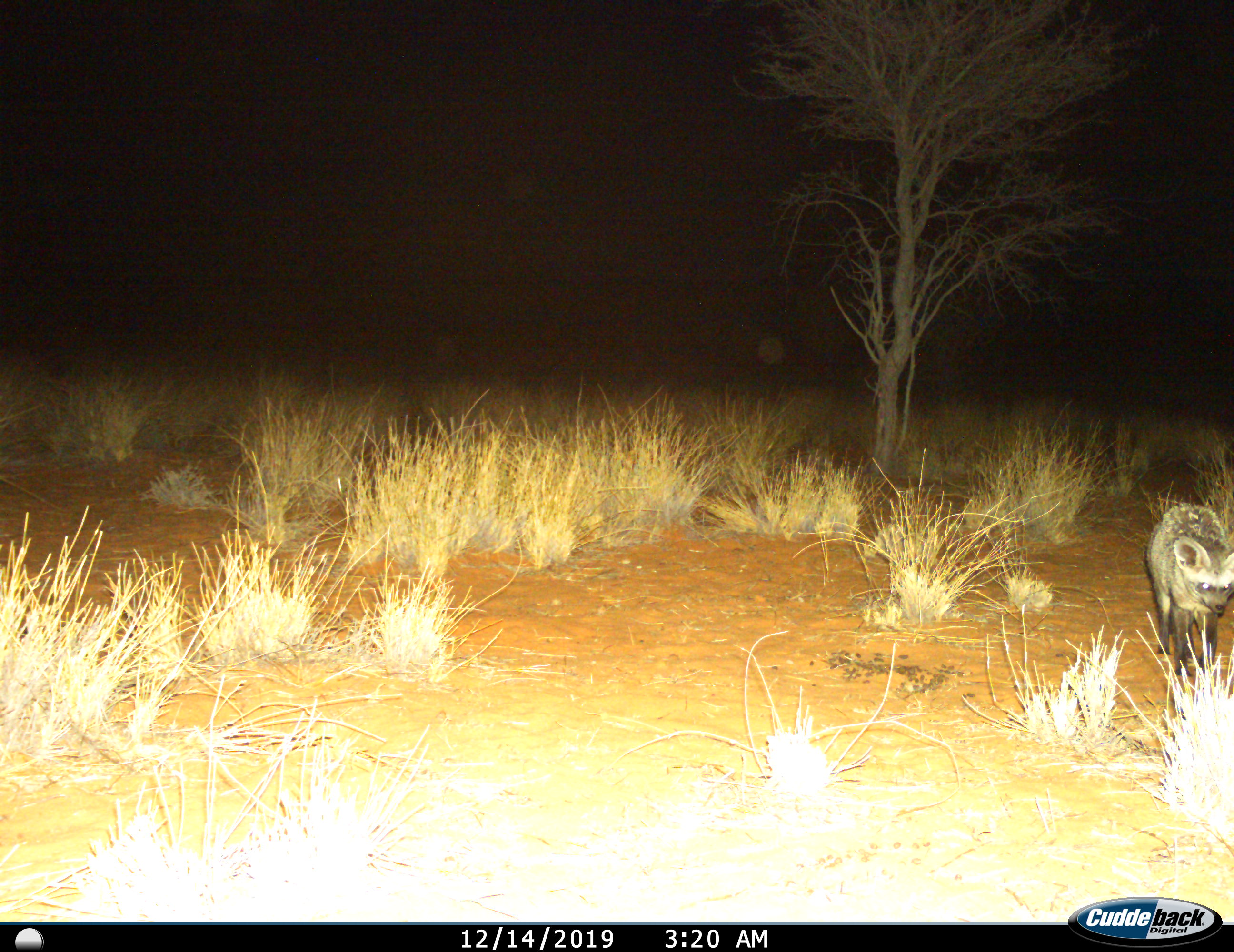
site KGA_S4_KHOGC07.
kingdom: Animalia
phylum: Chordata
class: Mammalia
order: Carnivora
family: Canidae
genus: Otocyon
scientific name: Otocyon megalotis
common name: bat-eared fox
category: foxbateared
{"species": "foxbateared (bat-eared fox) (Otocyon megalotis)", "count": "1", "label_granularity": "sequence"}